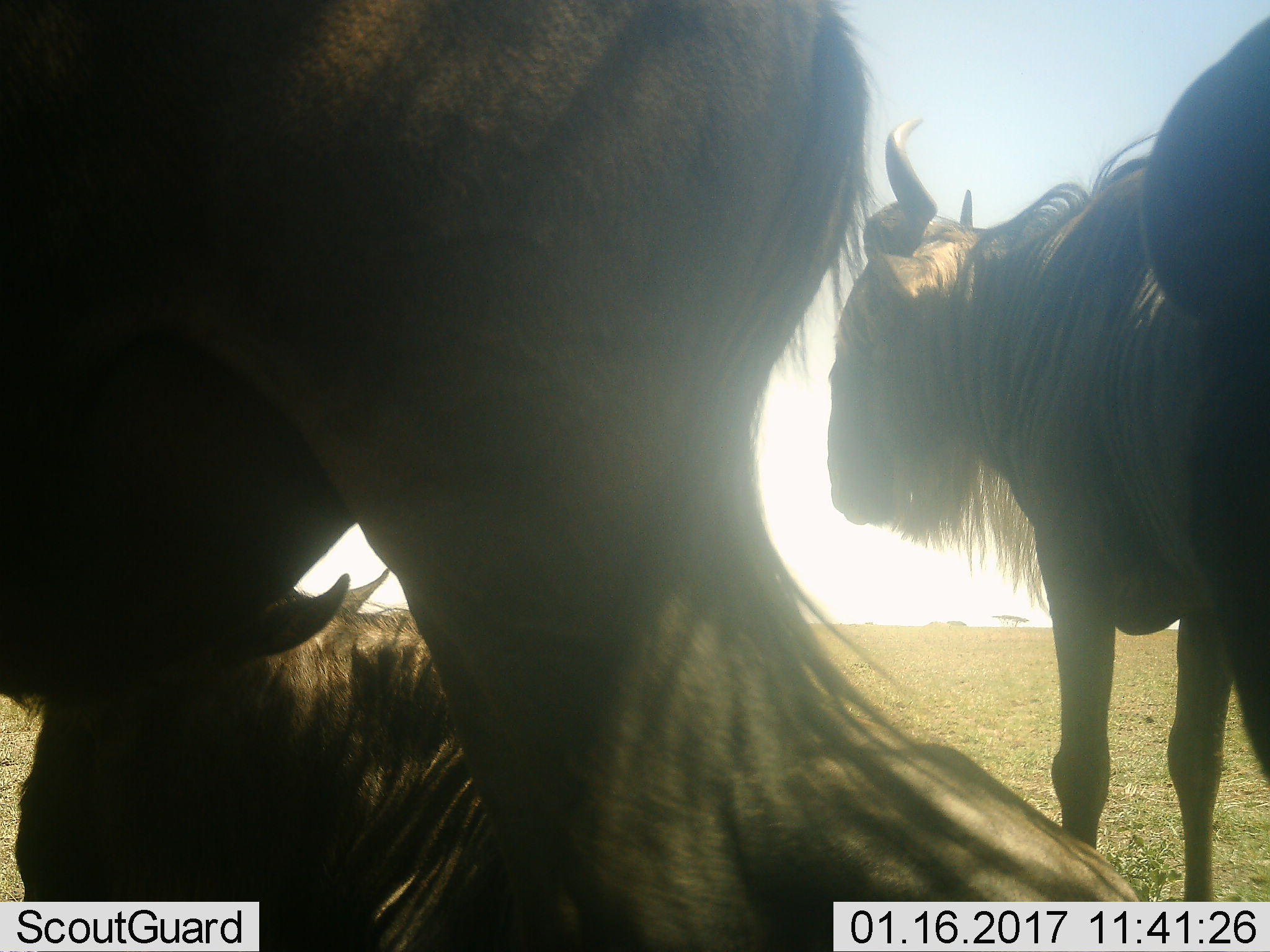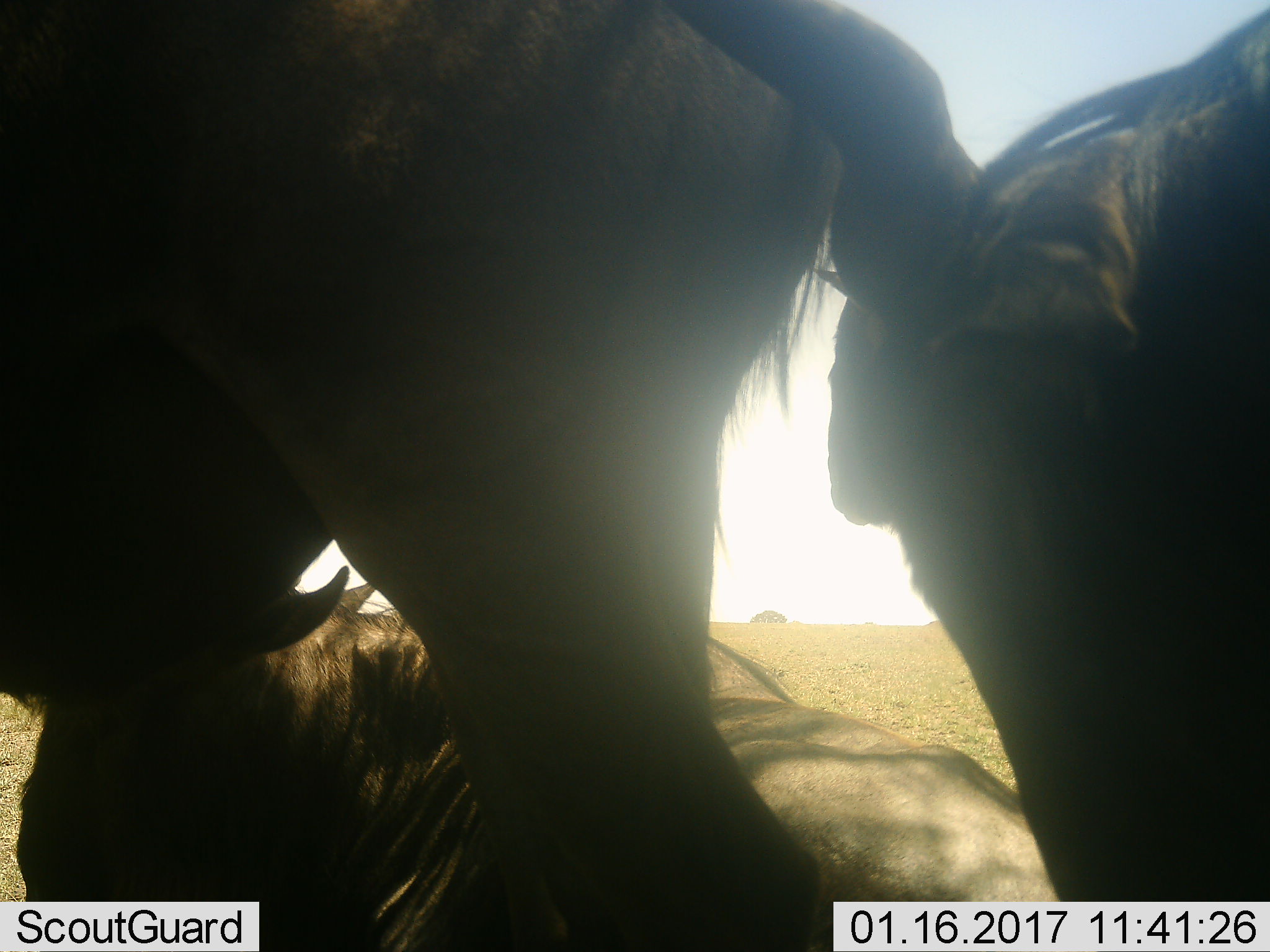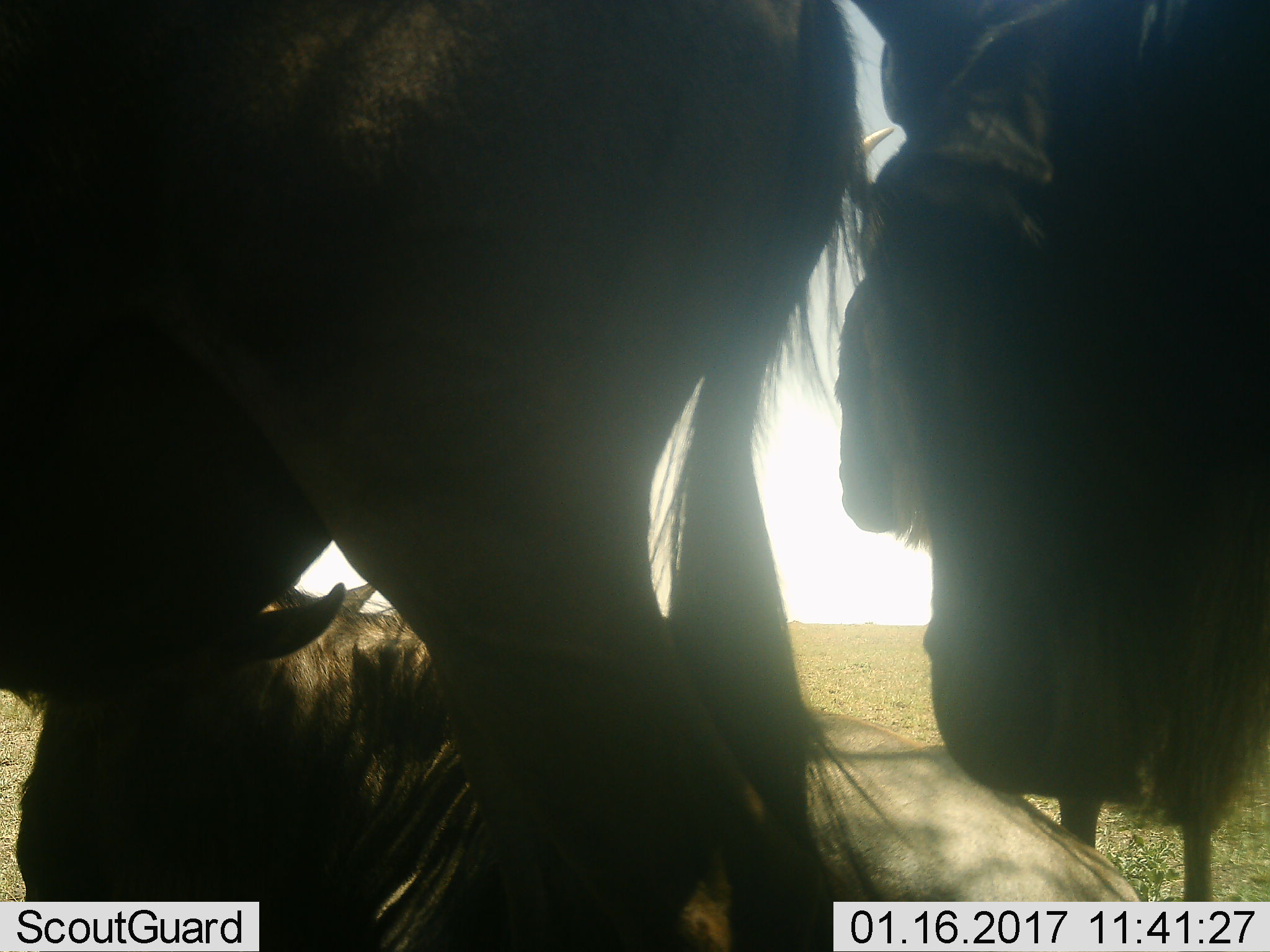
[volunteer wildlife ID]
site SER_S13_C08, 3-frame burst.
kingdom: Animalia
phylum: Chordata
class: Mammalia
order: Artiodactyla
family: Bovidae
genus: Connochaetes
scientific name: Connochaetes taurinus taurinus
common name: blue wildebeest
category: wildebeestblue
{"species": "wildebeestblue (blue wildebeest) (Connochaetes taurinus taurinus)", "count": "3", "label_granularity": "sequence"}